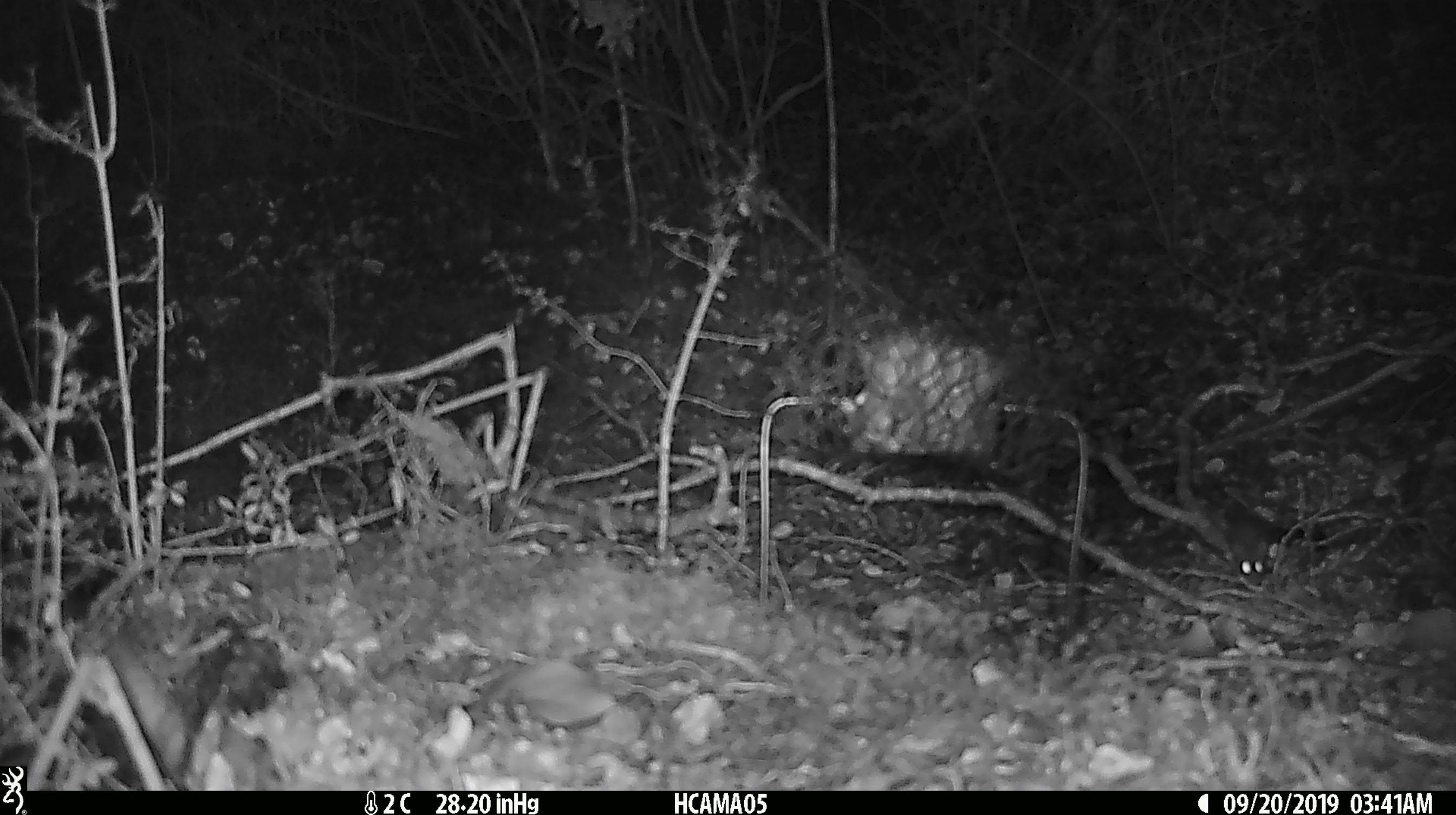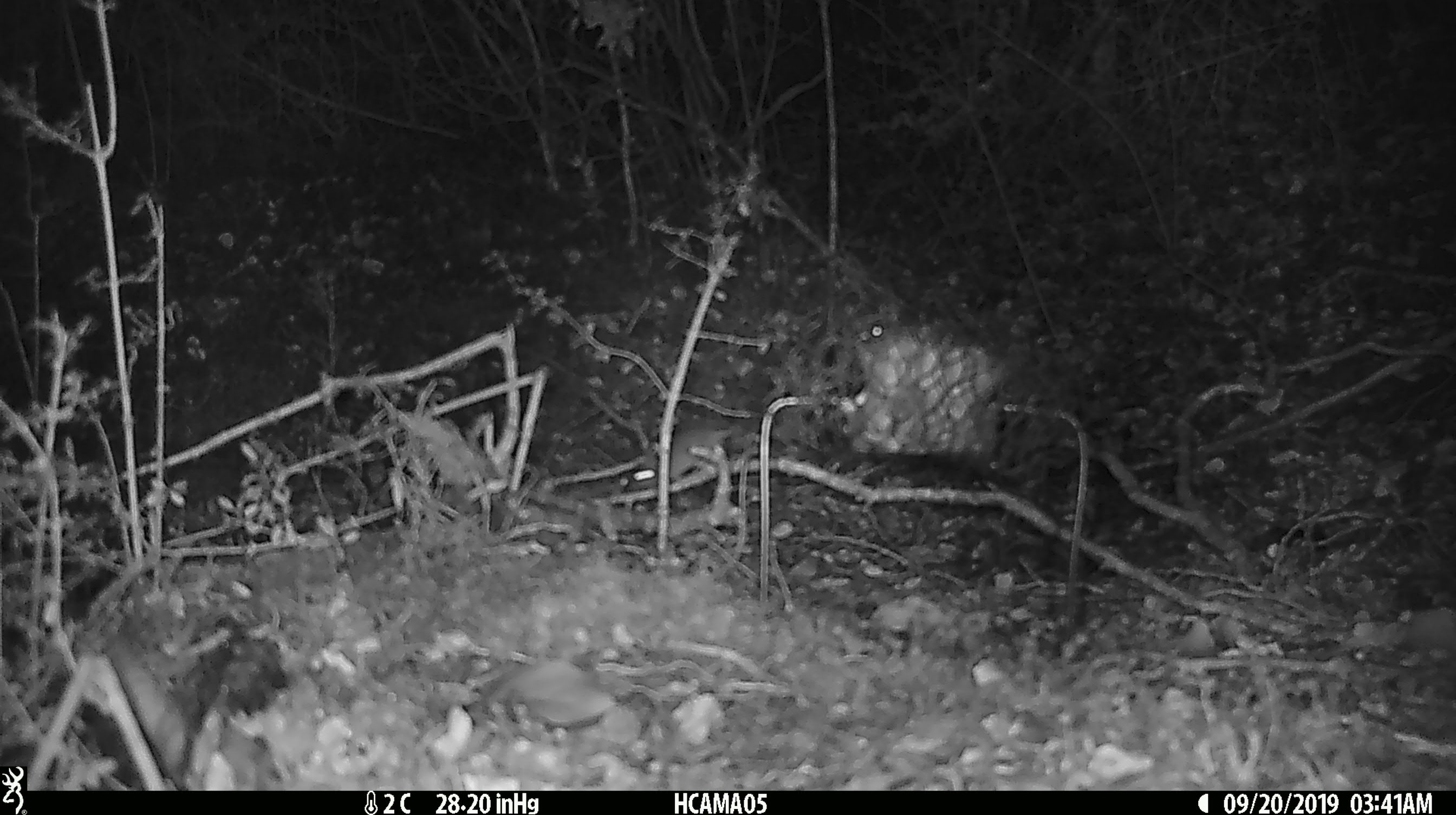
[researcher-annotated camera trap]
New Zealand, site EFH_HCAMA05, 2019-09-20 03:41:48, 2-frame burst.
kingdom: Animalia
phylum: Chordata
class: Mammalia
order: Rodentia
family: Muridae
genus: Mus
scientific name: Mus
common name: mouse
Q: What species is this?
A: Mouse (Mus).